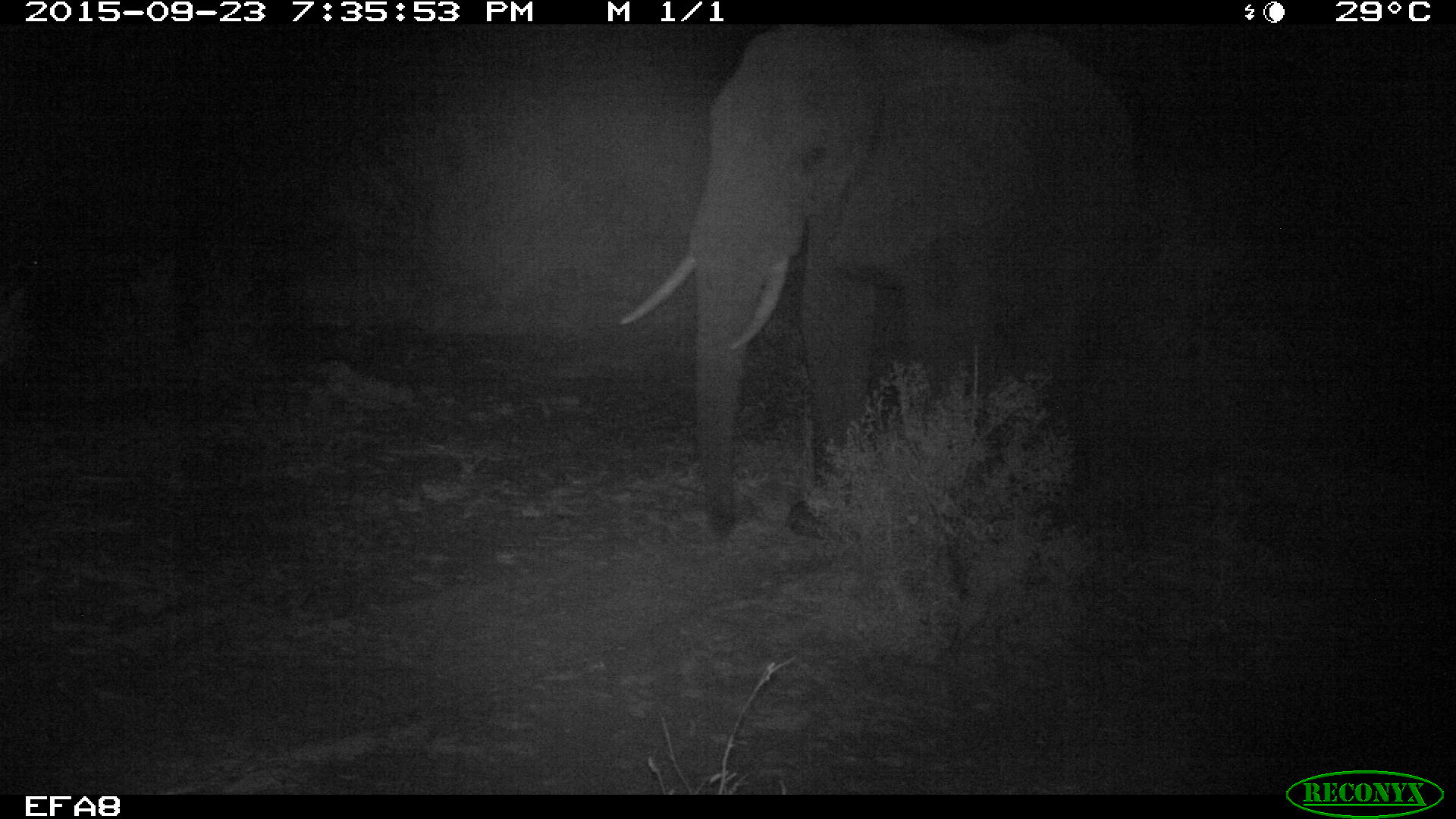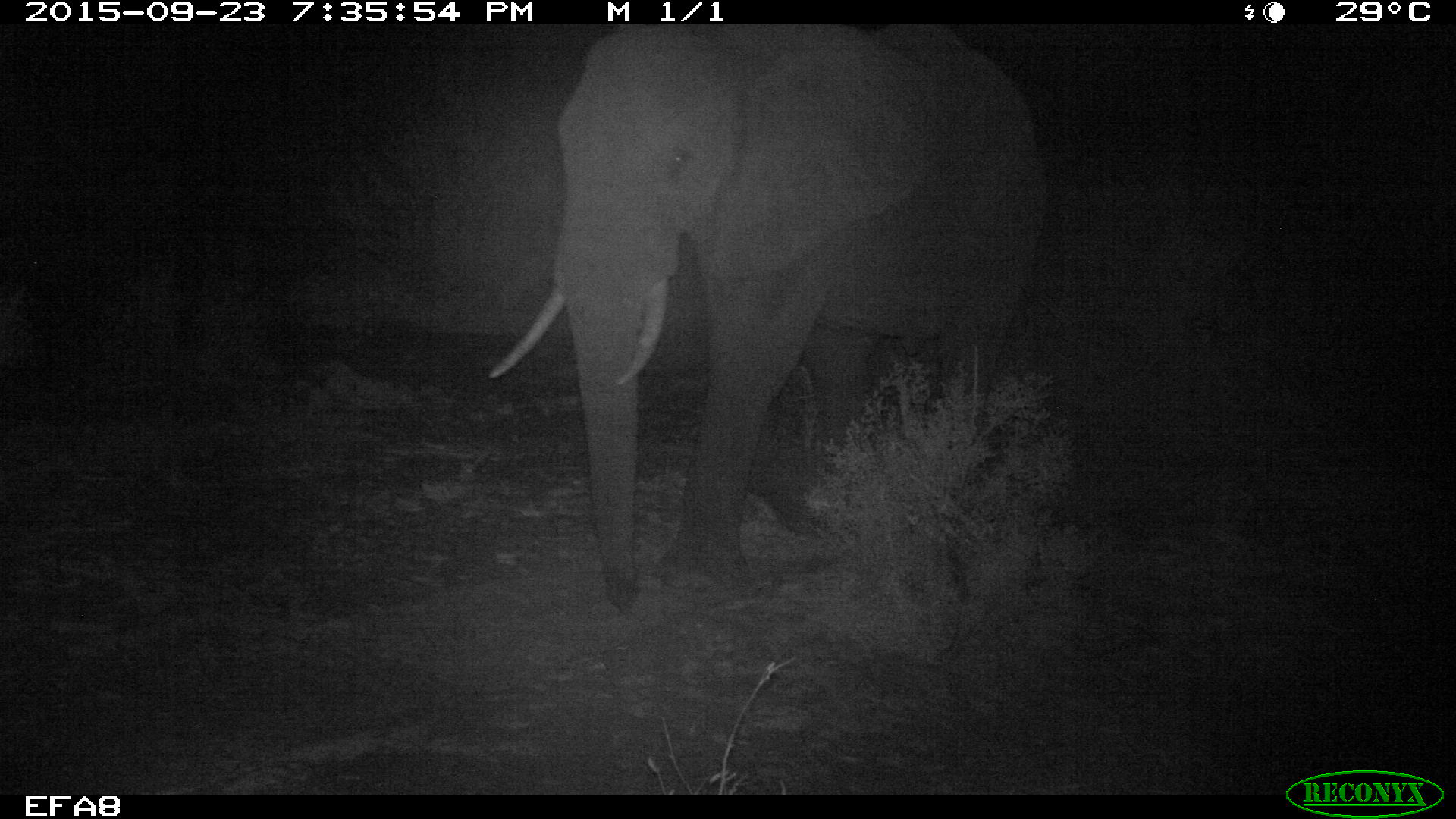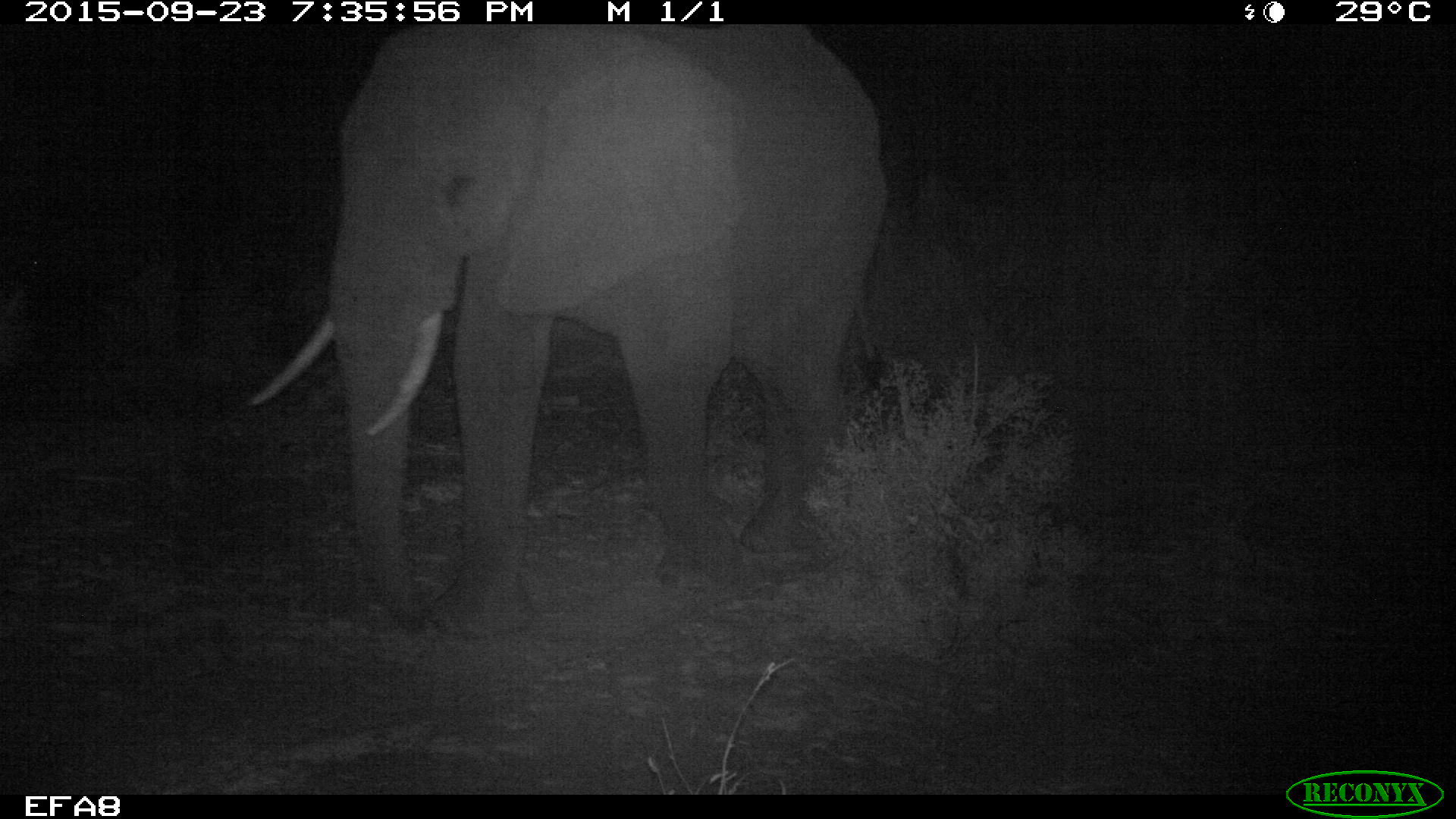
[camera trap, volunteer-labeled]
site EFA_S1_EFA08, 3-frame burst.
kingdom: Animalia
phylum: Chordata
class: Mammalia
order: Proboscidea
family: Elephantidae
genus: Loxodonta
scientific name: Loxodonta africana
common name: african bush elephant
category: elephant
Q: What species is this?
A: Elephant (african bush elephant) (Loxodonta africana).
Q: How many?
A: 1.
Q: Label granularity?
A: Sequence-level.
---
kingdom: Animalia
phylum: Chordata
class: Aves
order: Struthioniformes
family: Struthionidae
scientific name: Struthionidae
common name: ostrich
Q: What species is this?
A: Ostrich (Struthionidae).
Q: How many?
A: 1.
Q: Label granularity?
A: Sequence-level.